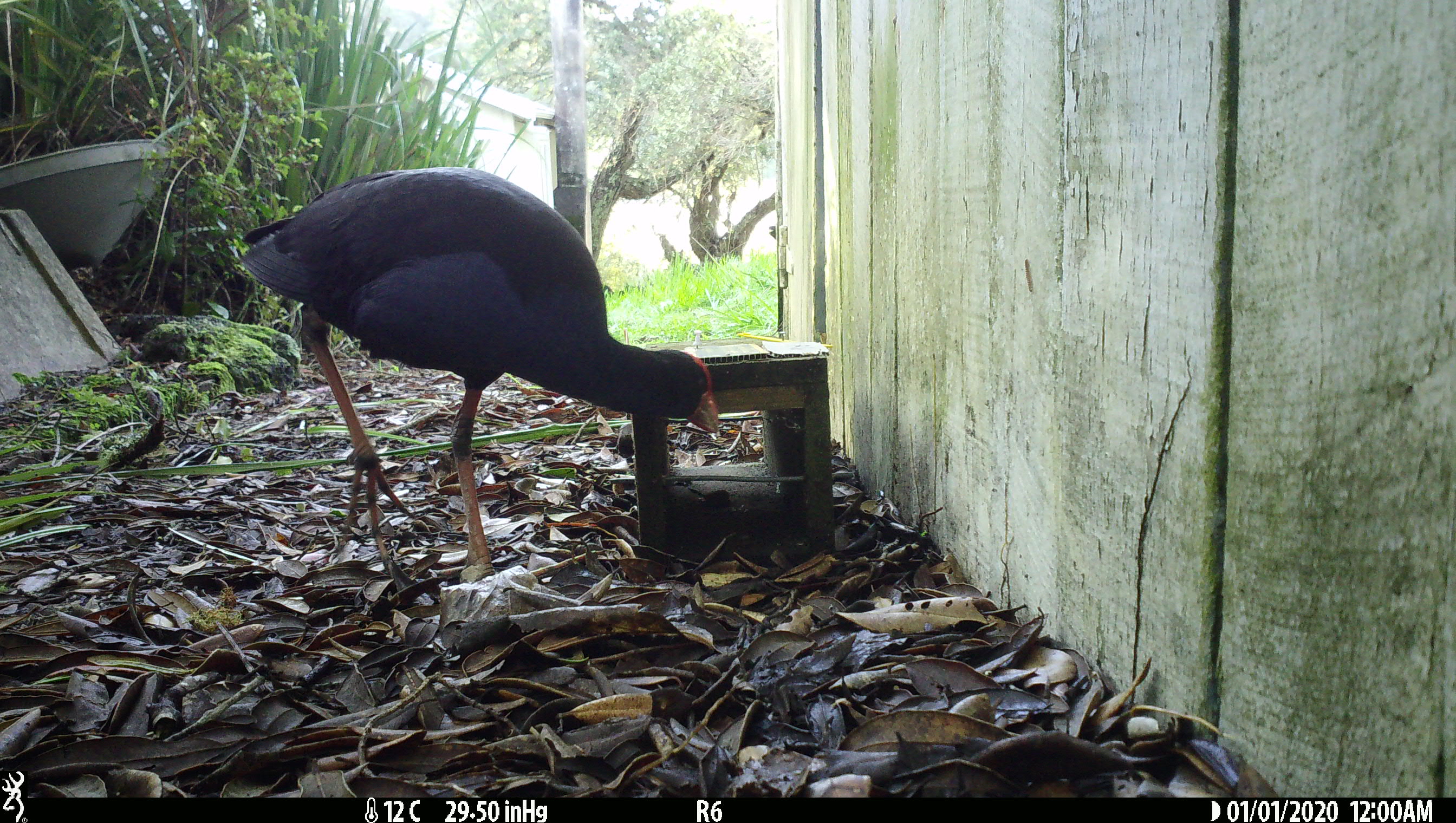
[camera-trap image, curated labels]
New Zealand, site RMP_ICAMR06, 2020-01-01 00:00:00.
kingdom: Animalia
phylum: Chordata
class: Aves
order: Gruiformes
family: Rallidae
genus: Porphyrio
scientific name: Porphyrio melanotus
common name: australasian swamphen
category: pukeko